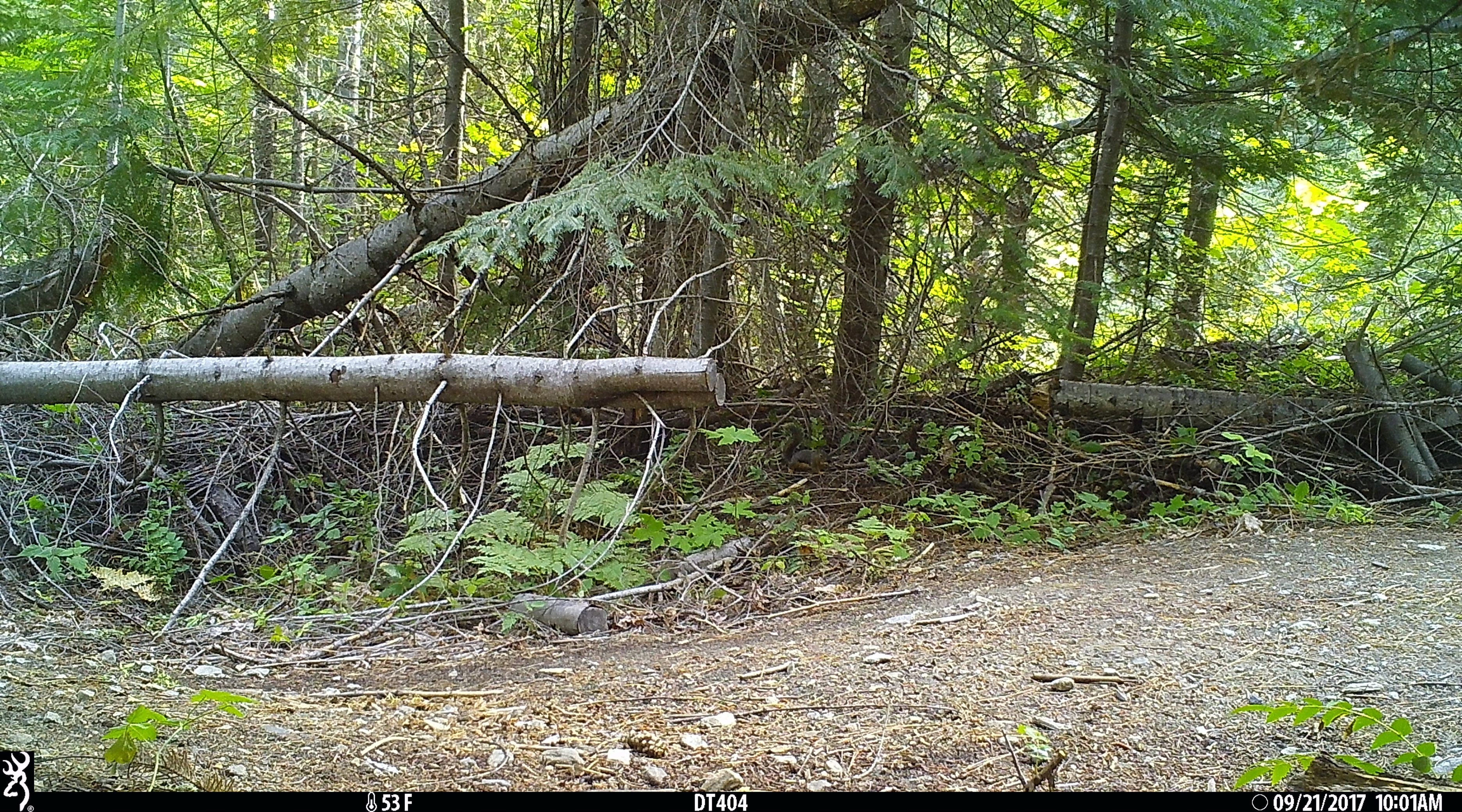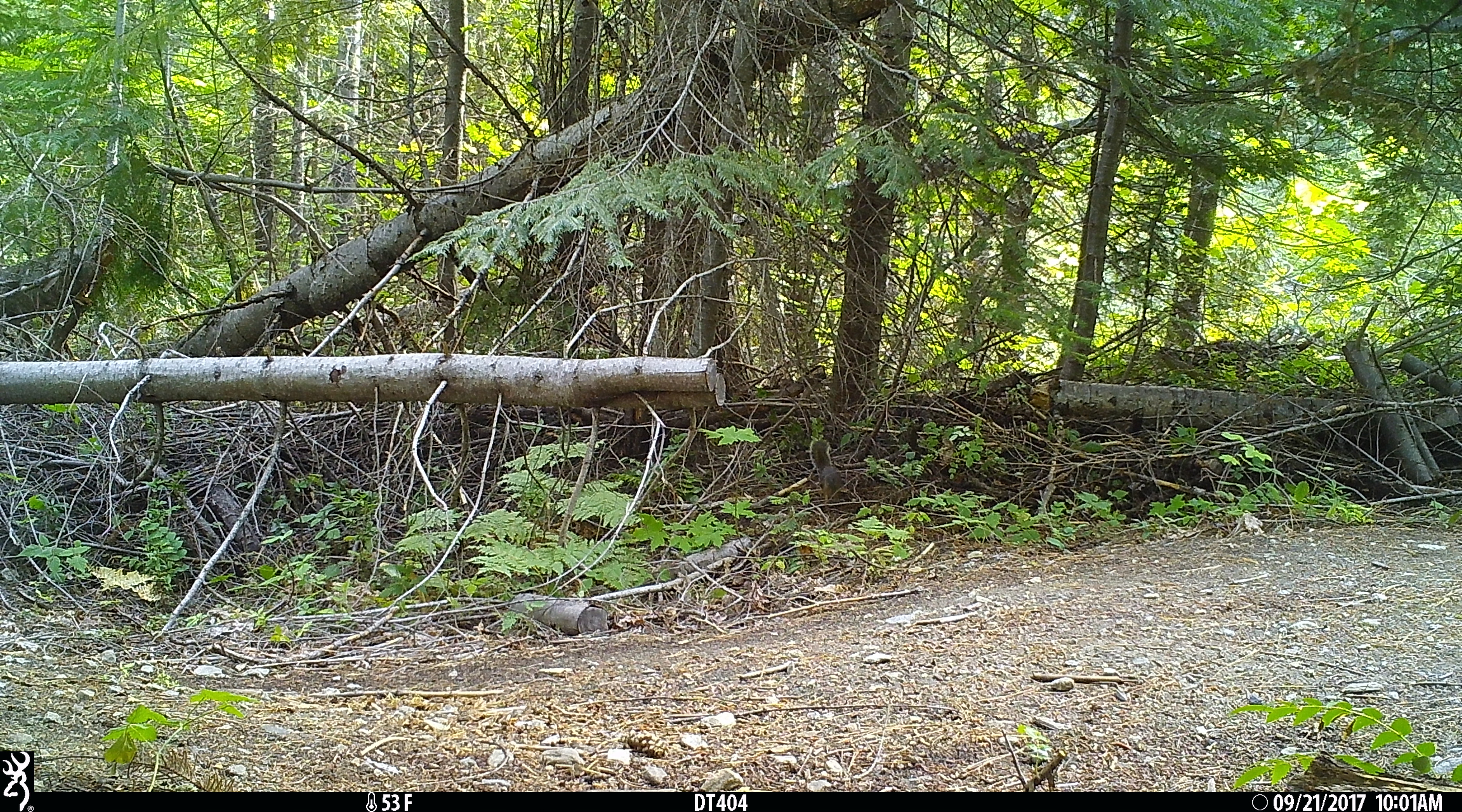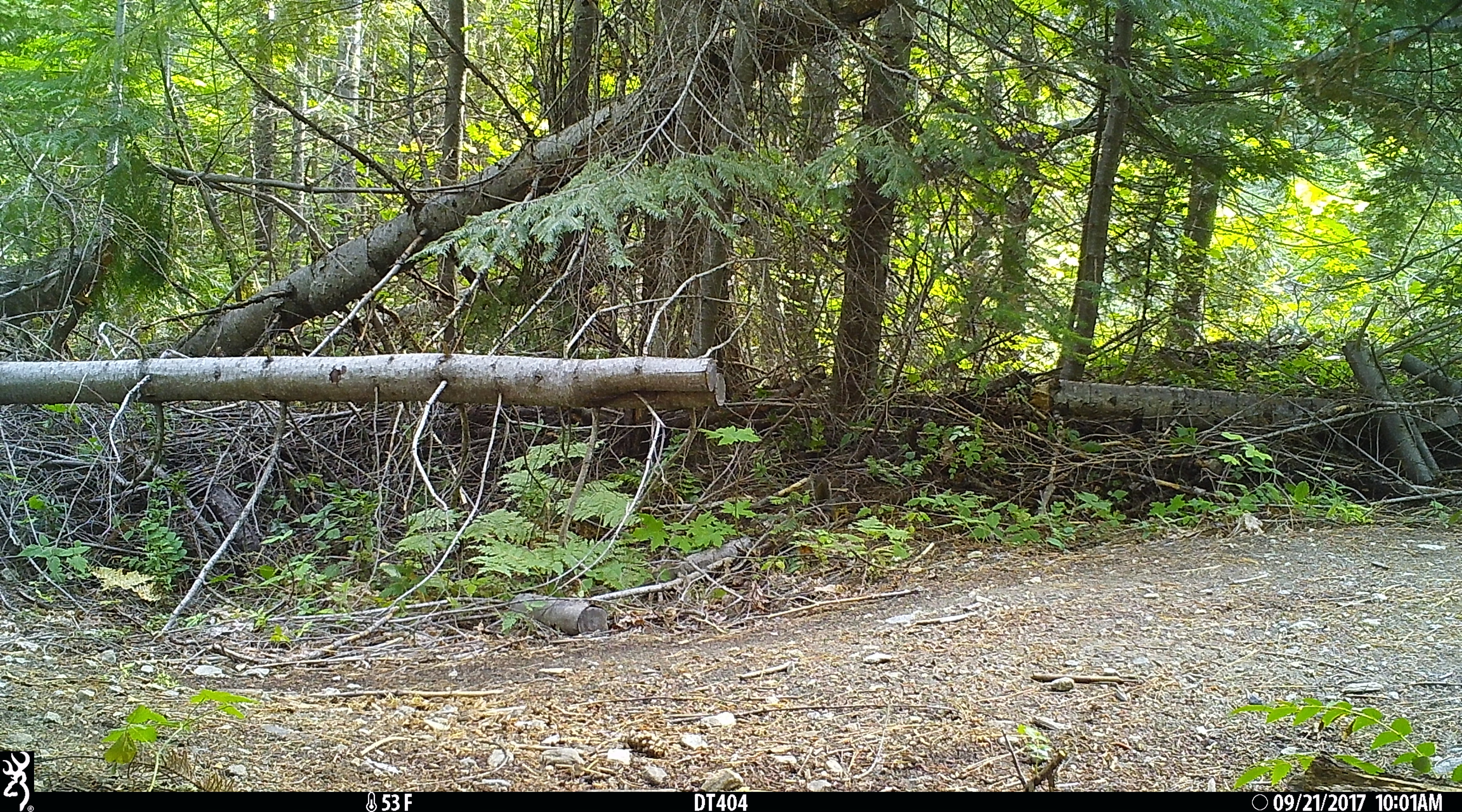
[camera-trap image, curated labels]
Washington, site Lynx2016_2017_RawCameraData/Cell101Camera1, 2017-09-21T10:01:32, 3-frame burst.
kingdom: Animalia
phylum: Chordata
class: Mammalia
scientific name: Mammalia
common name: small mammal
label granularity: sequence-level